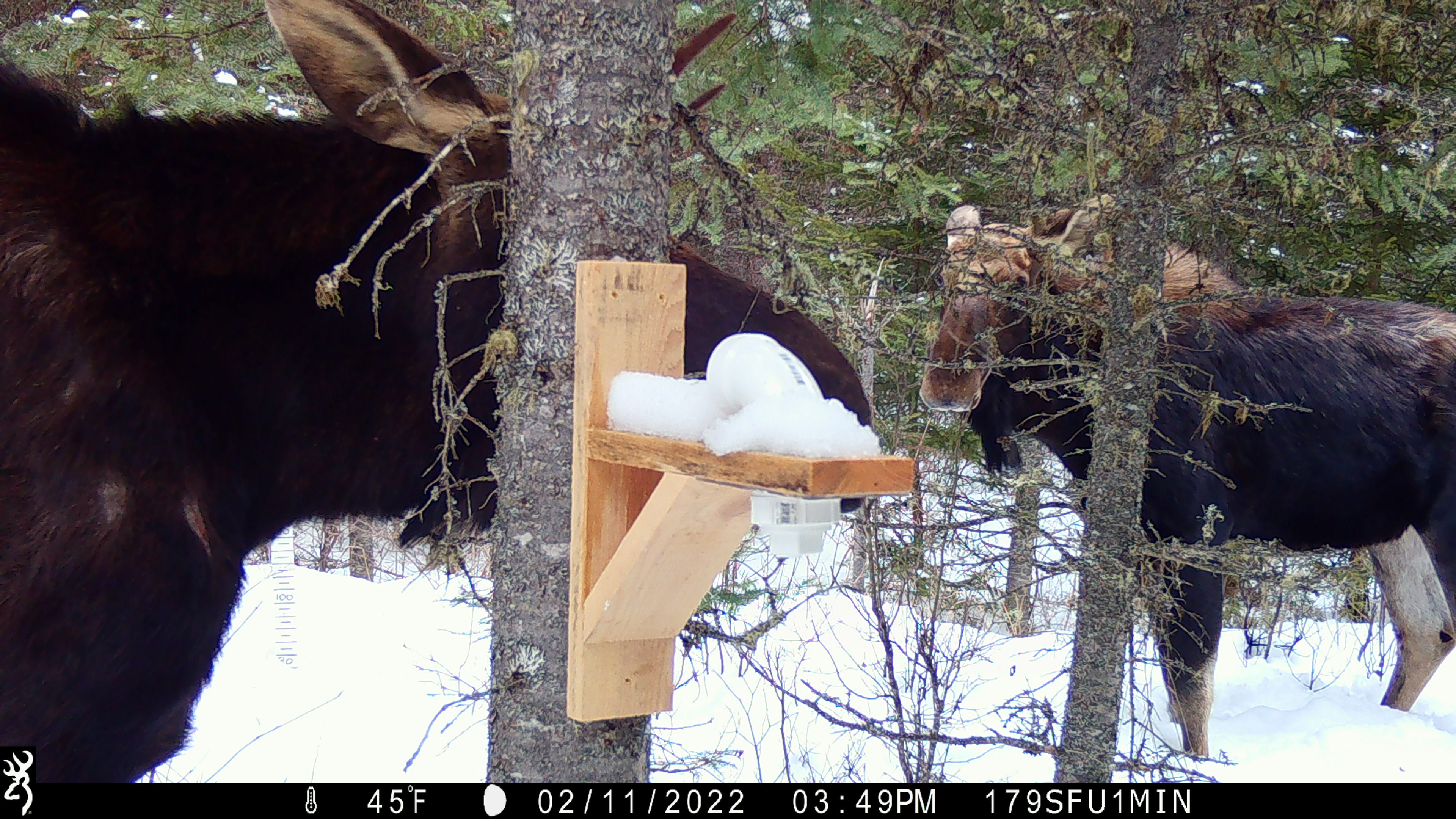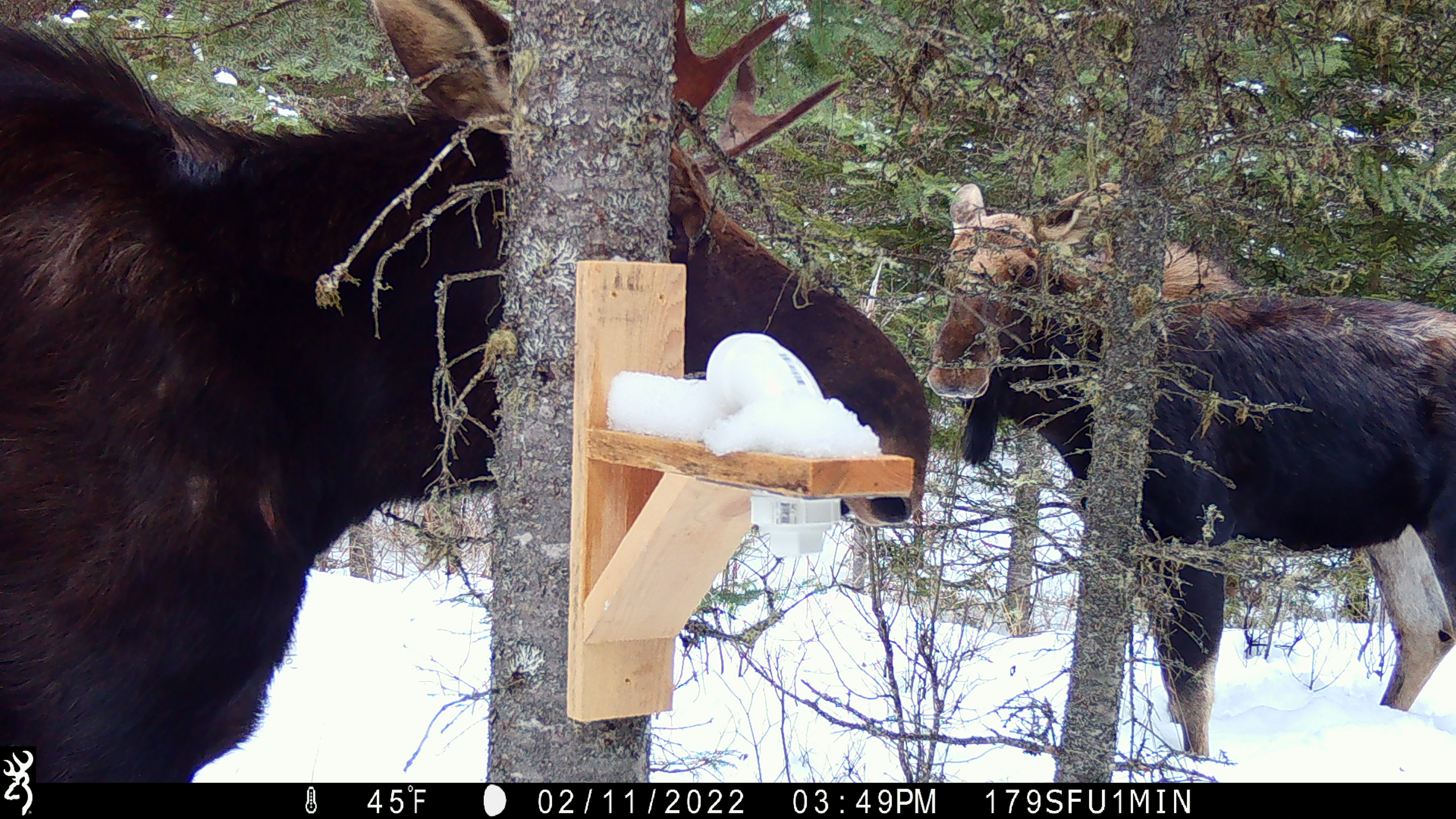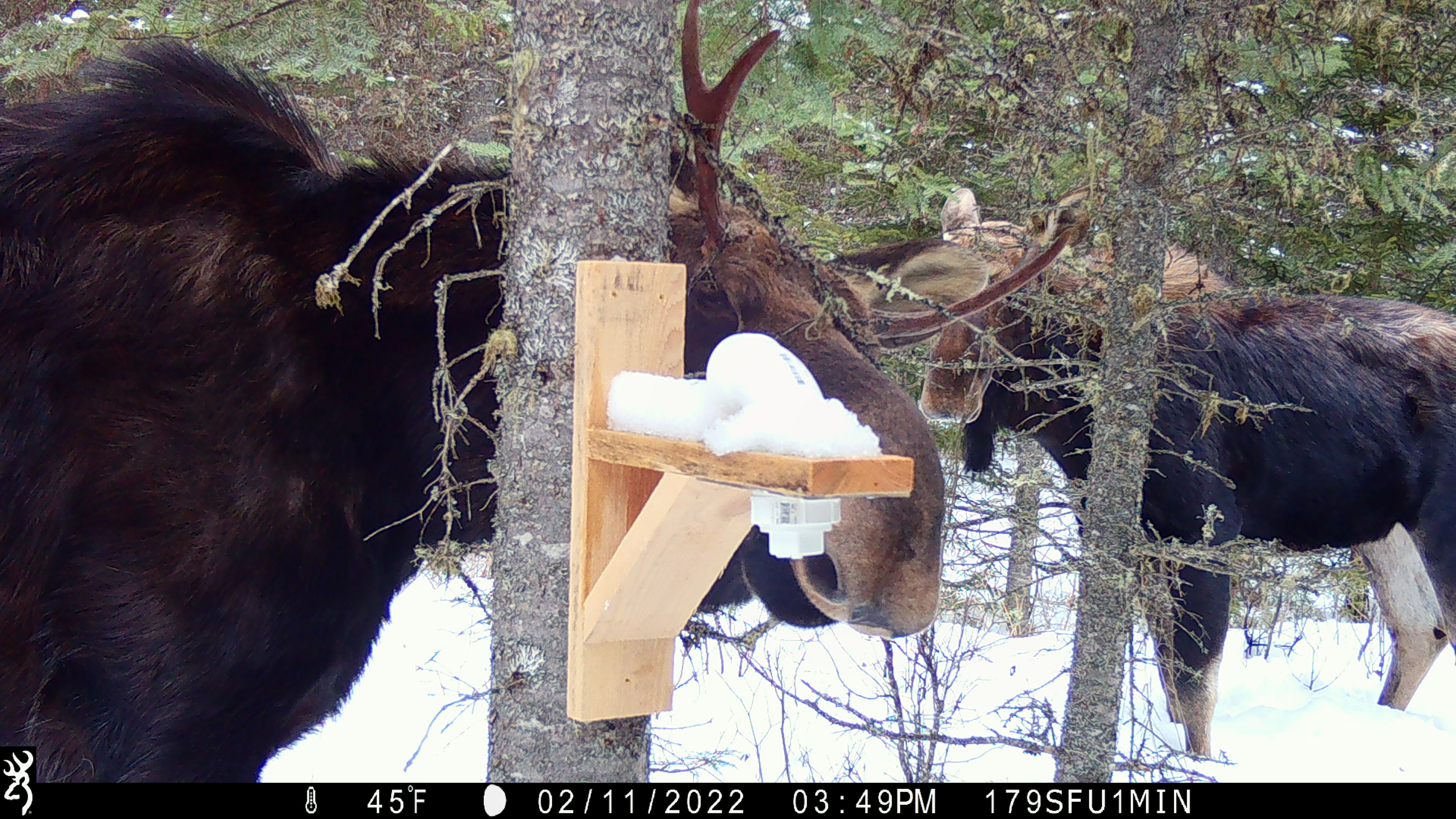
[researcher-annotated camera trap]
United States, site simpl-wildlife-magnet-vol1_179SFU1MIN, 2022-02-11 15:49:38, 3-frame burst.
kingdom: Animalia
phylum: Chordata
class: Mammalia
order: Artiodactyla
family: Cervidae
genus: Alces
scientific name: Alces alces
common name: moose